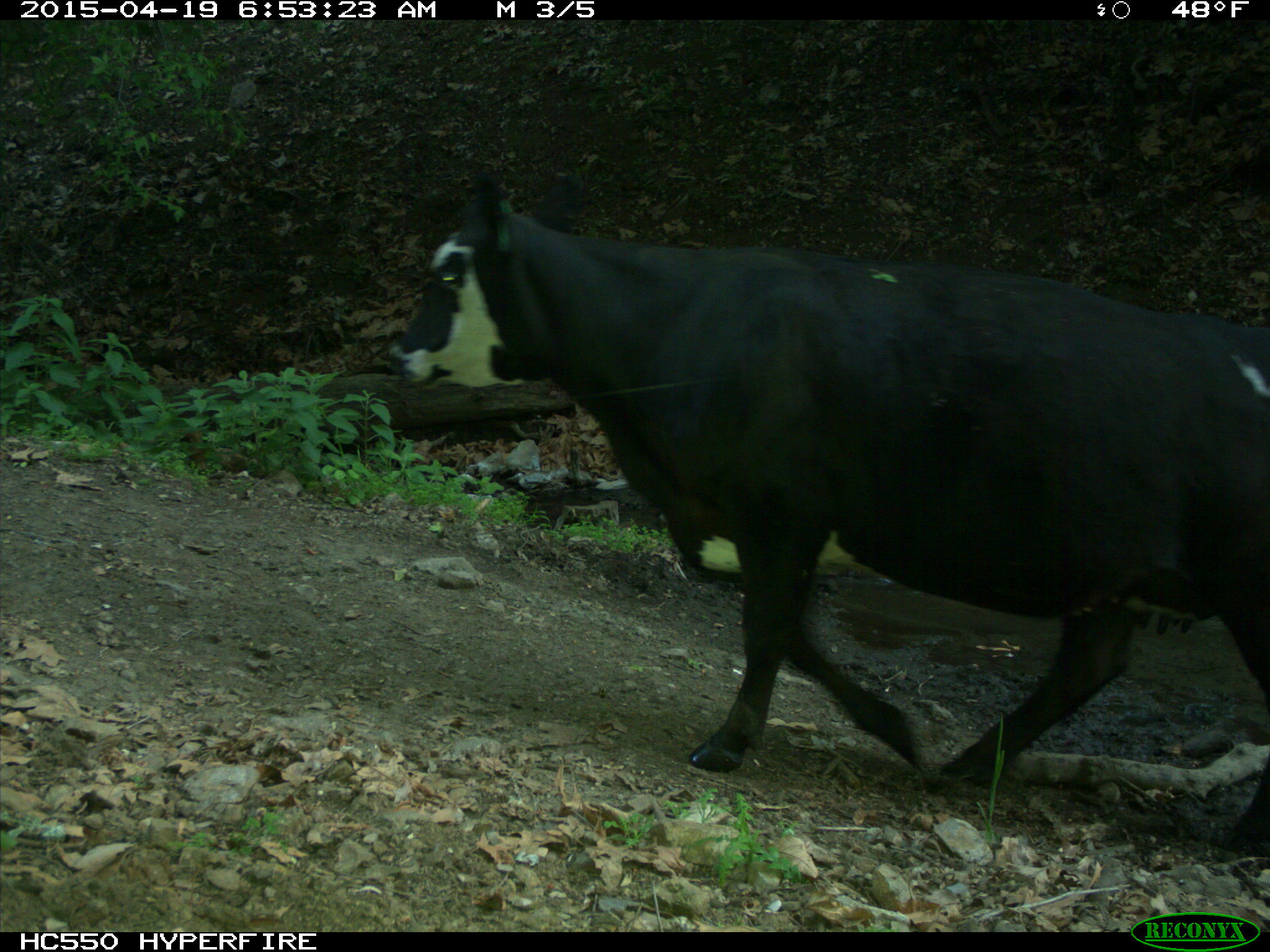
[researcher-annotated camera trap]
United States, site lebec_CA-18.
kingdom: Animalia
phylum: Chordata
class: Mammalia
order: Artiodactyla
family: Bovidae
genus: Bos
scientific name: Bos taurus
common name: domestic cow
Bos taurus (domestic cow).